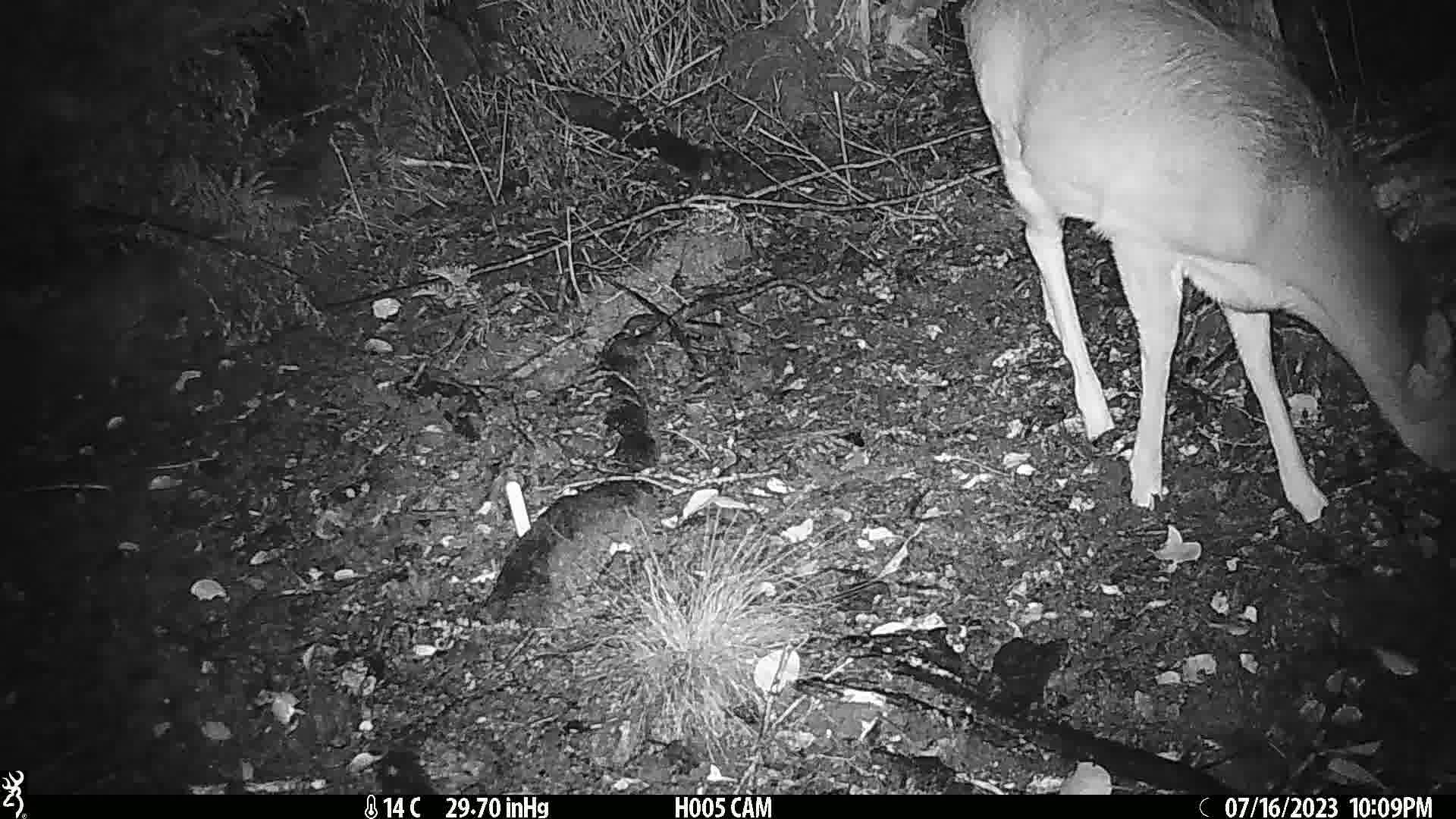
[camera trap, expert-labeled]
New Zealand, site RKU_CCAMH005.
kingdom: Animalia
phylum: Chordata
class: Mammalia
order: Artiodactyla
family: Cervidae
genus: Odocoileus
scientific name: Odocoileus virginianus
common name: white-tailed deer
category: white tailed deer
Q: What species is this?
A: White tailed deer (white-tailed deer) (Odocoileus virginianus).